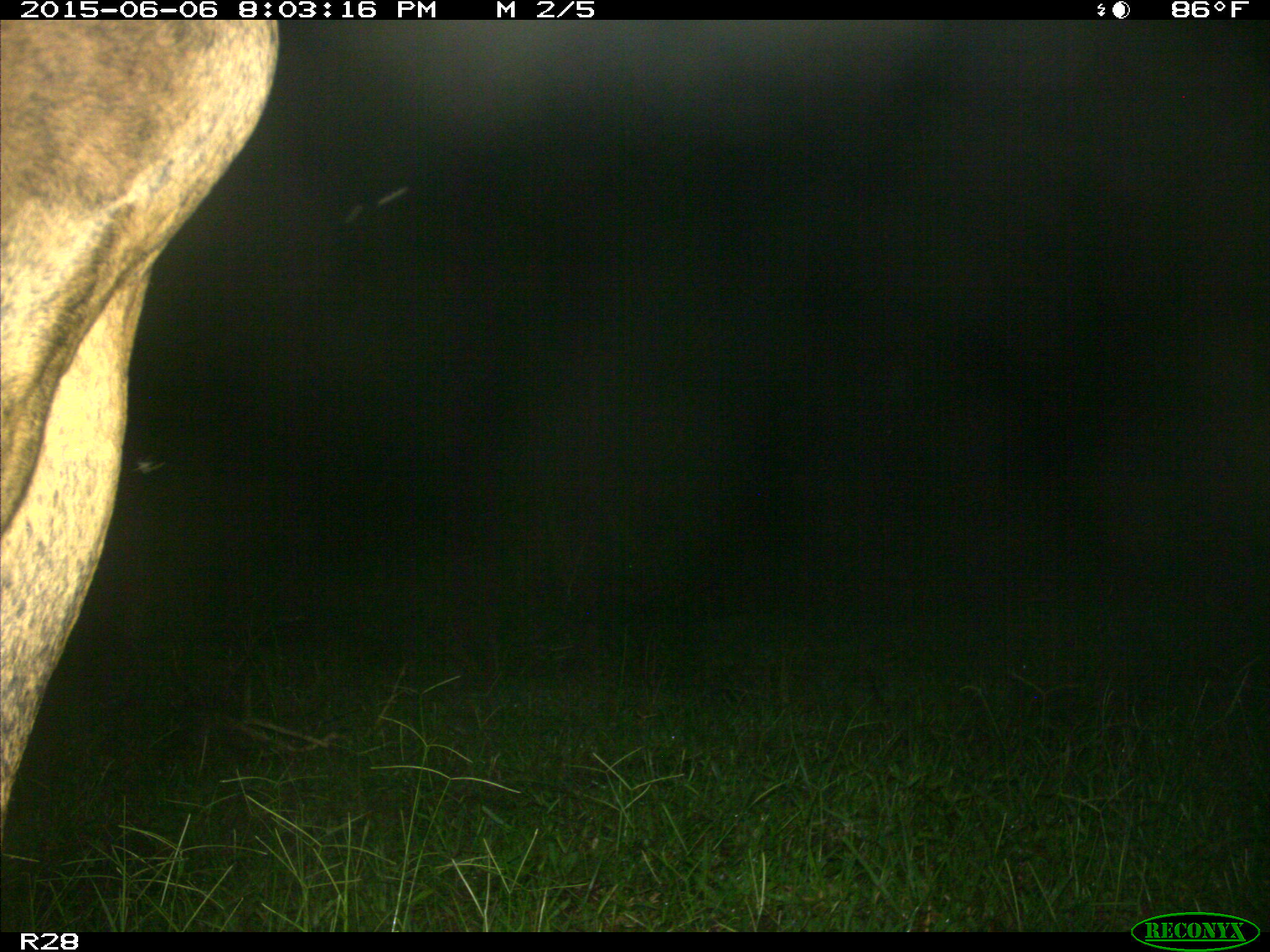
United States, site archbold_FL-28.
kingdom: Animalia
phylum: Chordata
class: Mammalia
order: Artiodactyla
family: Bovidae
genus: Bos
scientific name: Bos taurus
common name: domestic cow